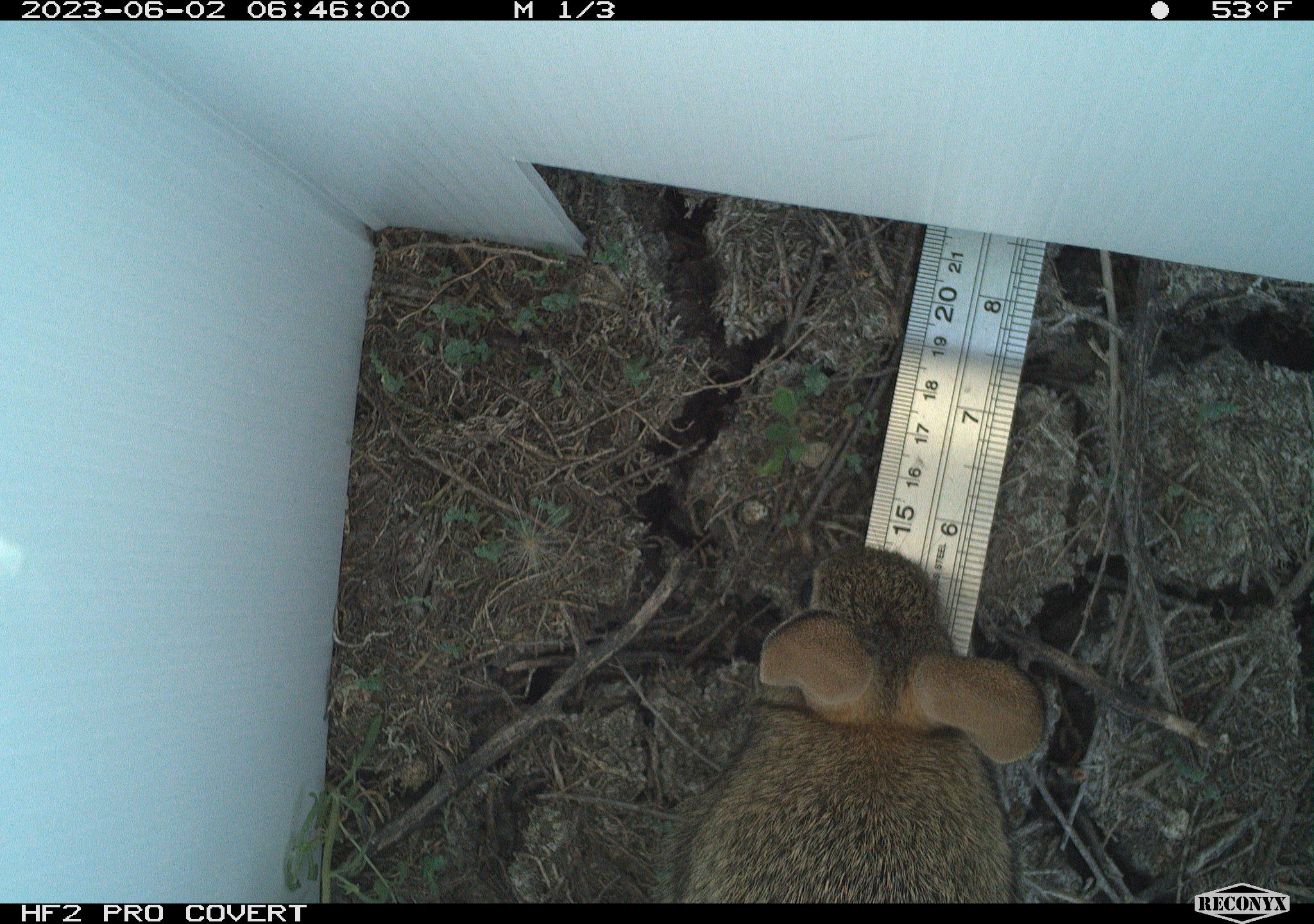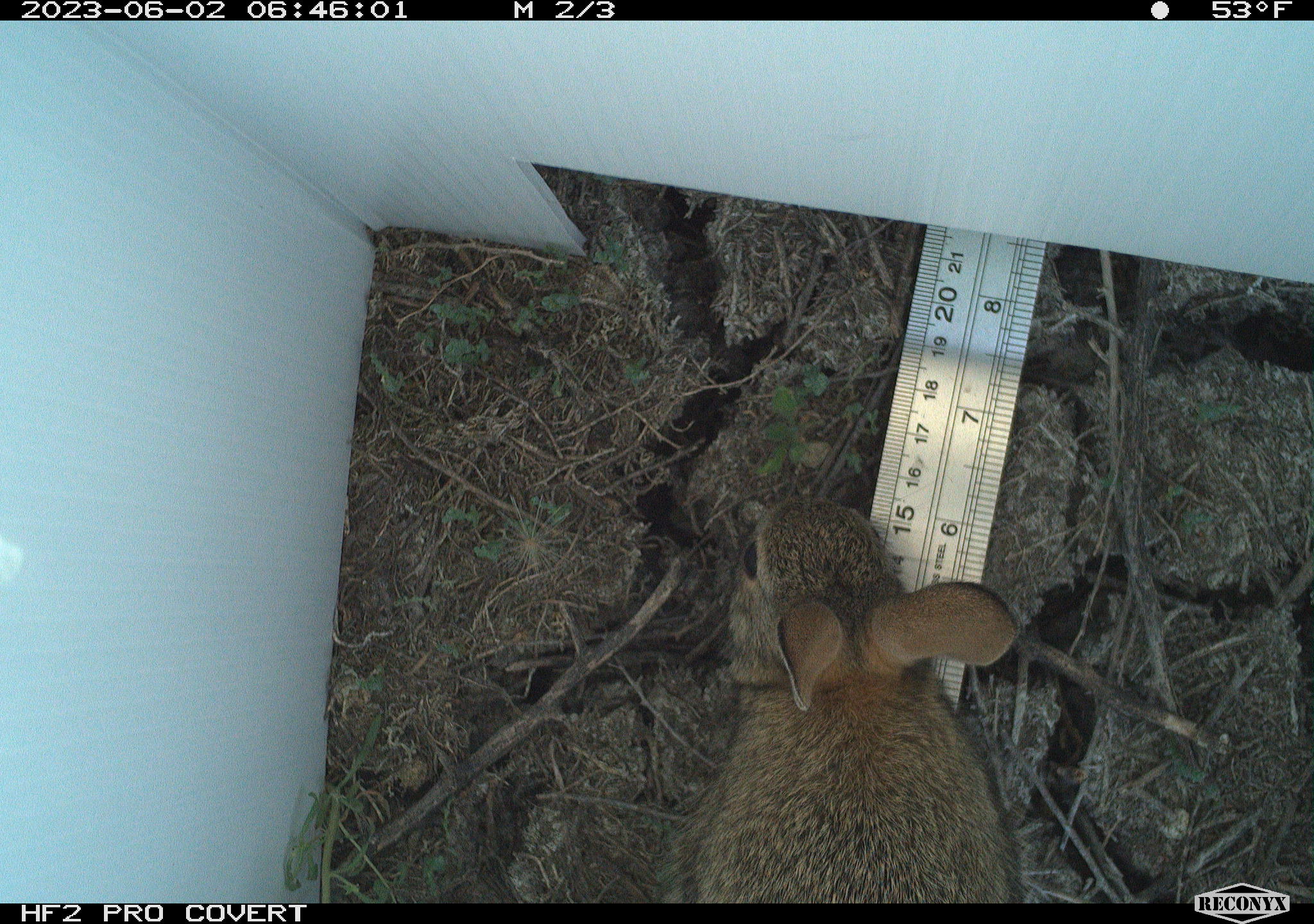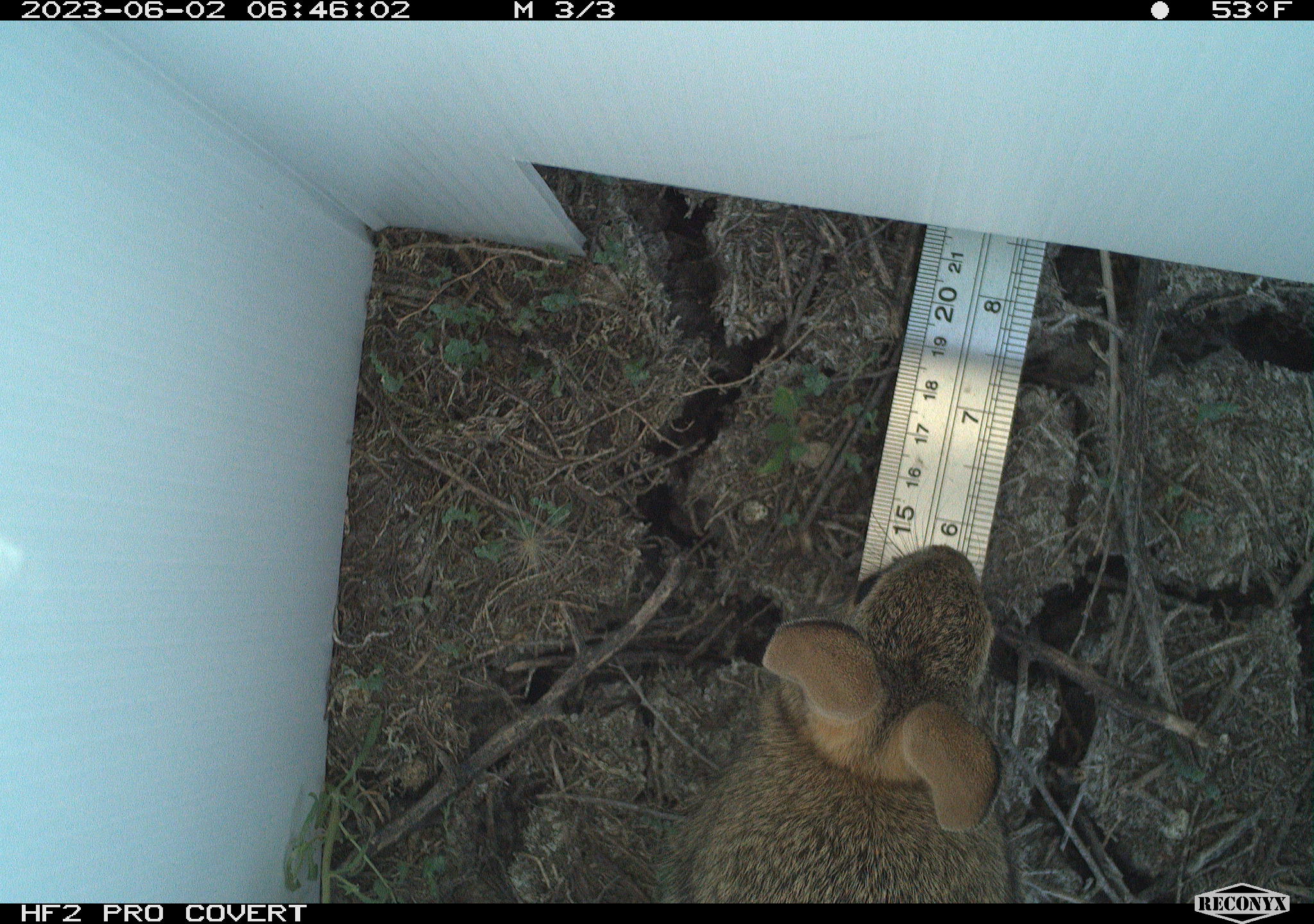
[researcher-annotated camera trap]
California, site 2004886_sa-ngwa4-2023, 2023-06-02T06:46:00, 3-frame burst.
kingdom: Animalia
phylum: Chordata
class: Mammalia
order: Lagomorpha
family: Leporidae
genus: Sylvilagus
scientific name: Sylvilagus audubonii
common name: desert cottontail